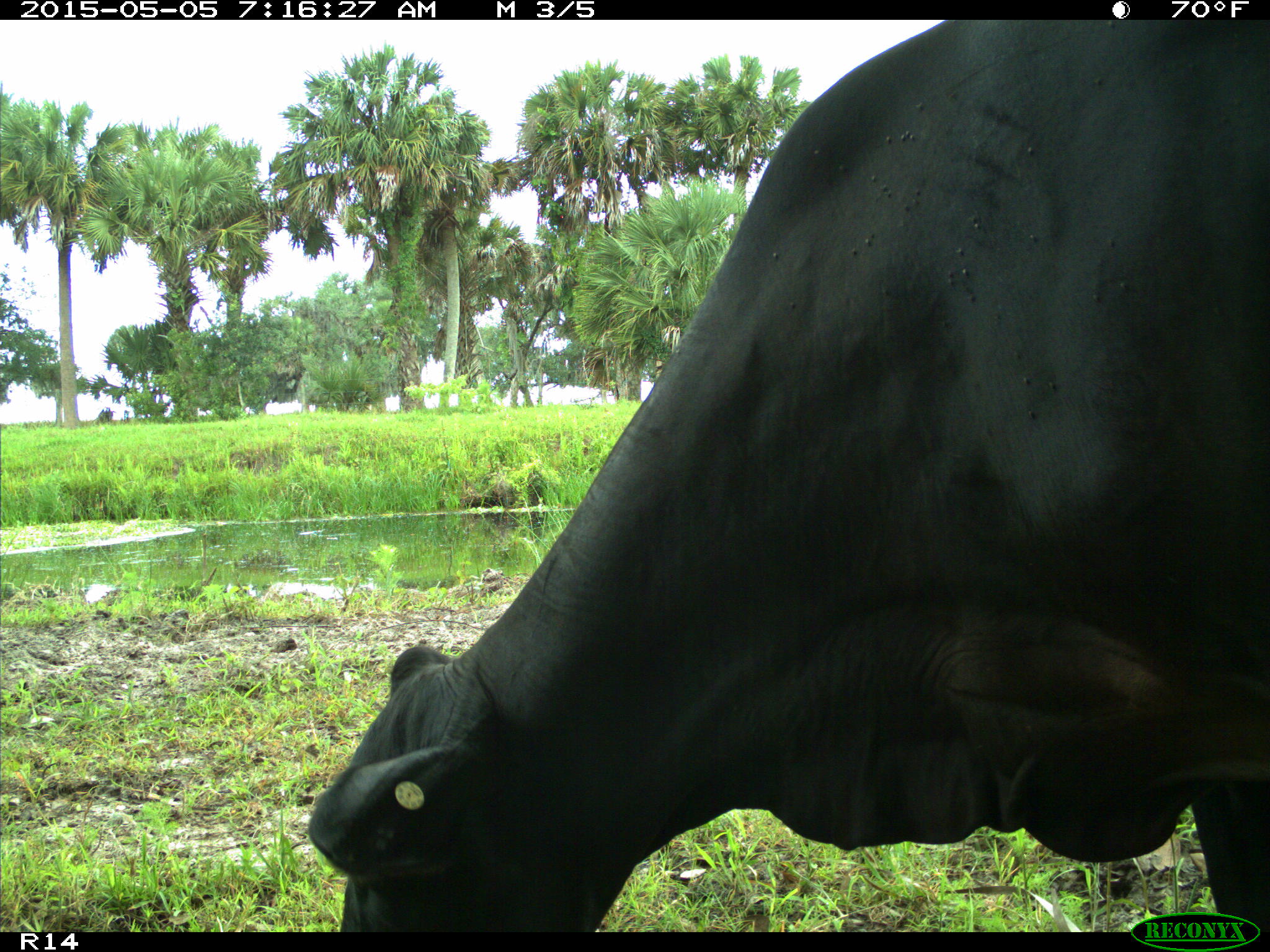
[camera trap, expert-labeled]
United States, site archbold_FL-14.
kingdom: Animalia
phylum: Chordata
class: Mammalia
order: Artiodactyla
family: Bovidae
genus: Bos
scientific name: Bos taurus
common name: domestic cow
Bos taurus (domestic cow).